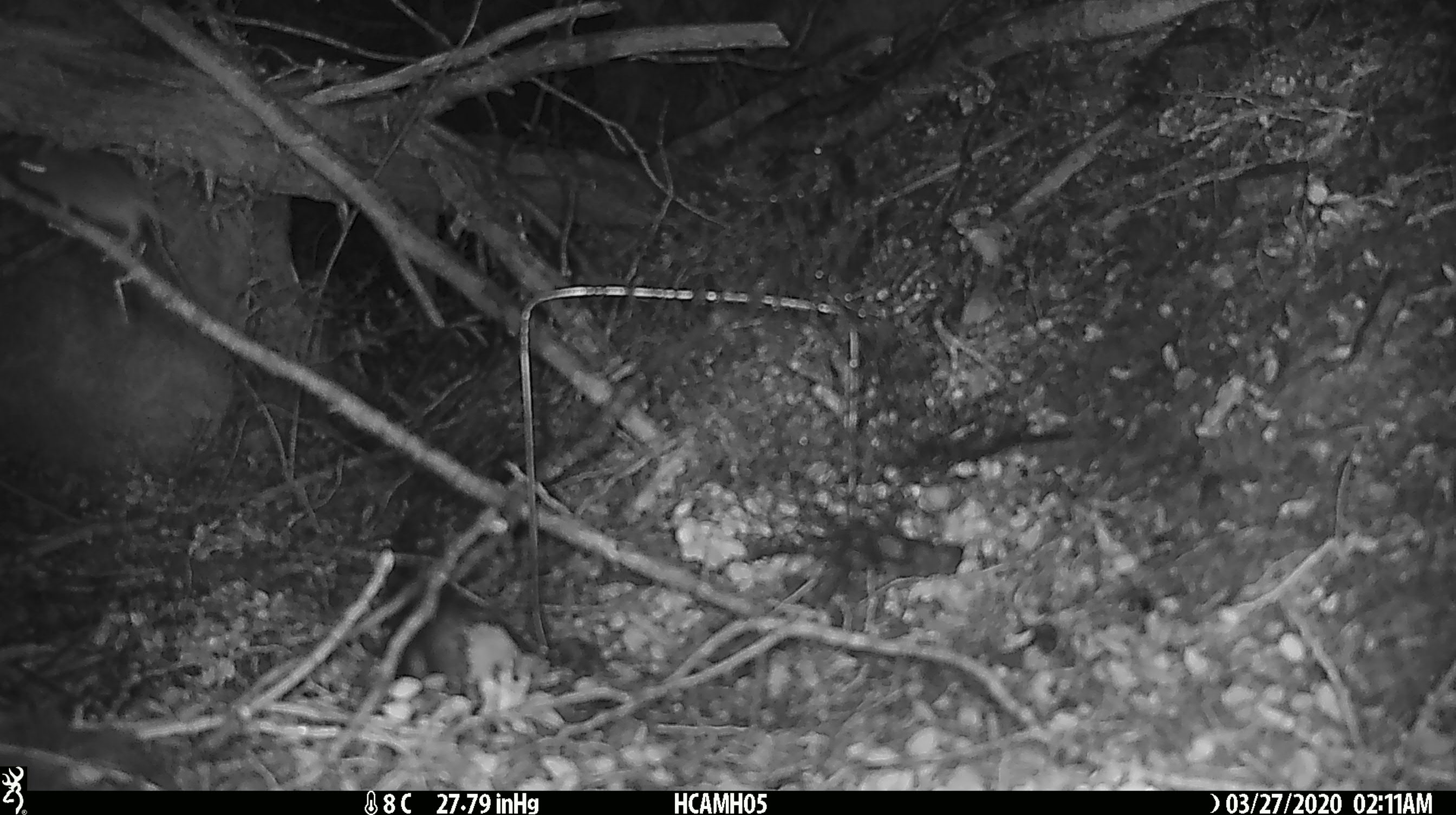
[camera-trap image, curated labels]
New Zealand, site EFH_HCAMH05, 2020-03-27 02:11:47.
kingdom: Animalia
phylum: Chordata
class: Mammalia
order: Rodentia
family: Muridae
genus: Mus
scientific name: Mus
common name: mouse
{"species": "mouse (Mus)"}